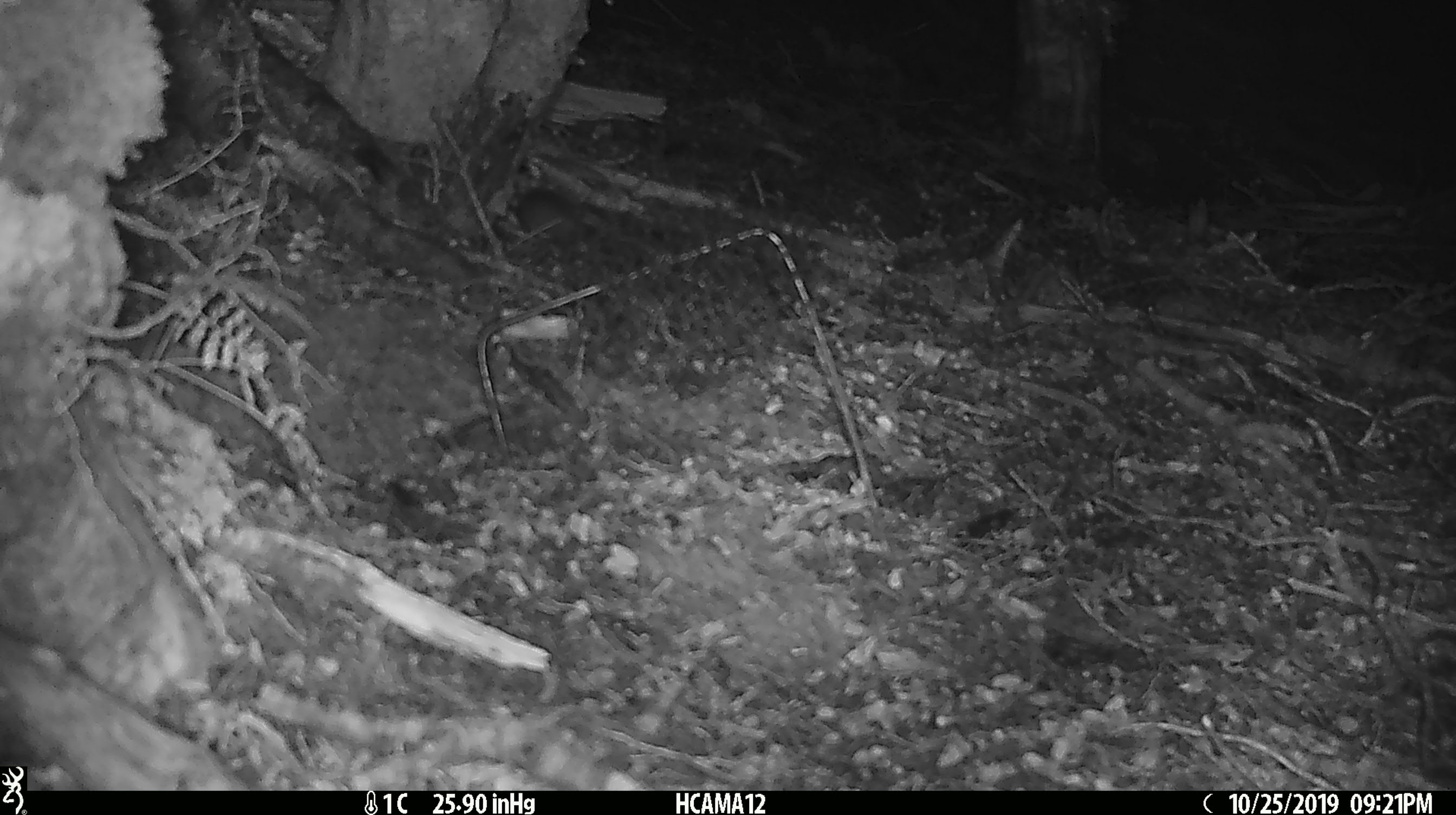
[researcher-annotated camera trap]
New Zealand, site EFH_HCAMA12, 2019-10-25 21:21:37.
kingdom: Animalia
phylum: Chordata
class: Mammalia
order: Rodentia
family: Muridae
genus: Mus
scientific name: Mus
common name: mouse